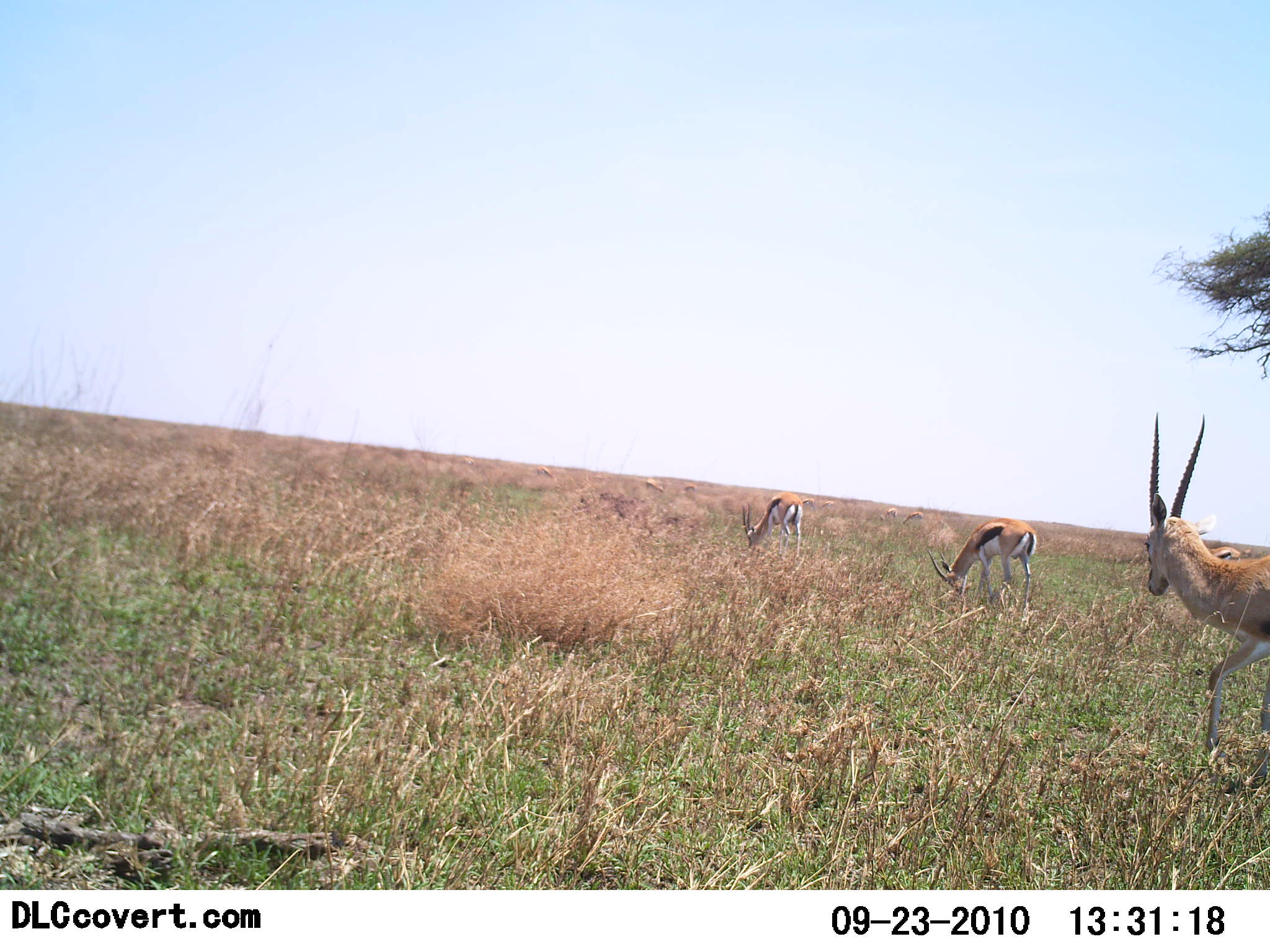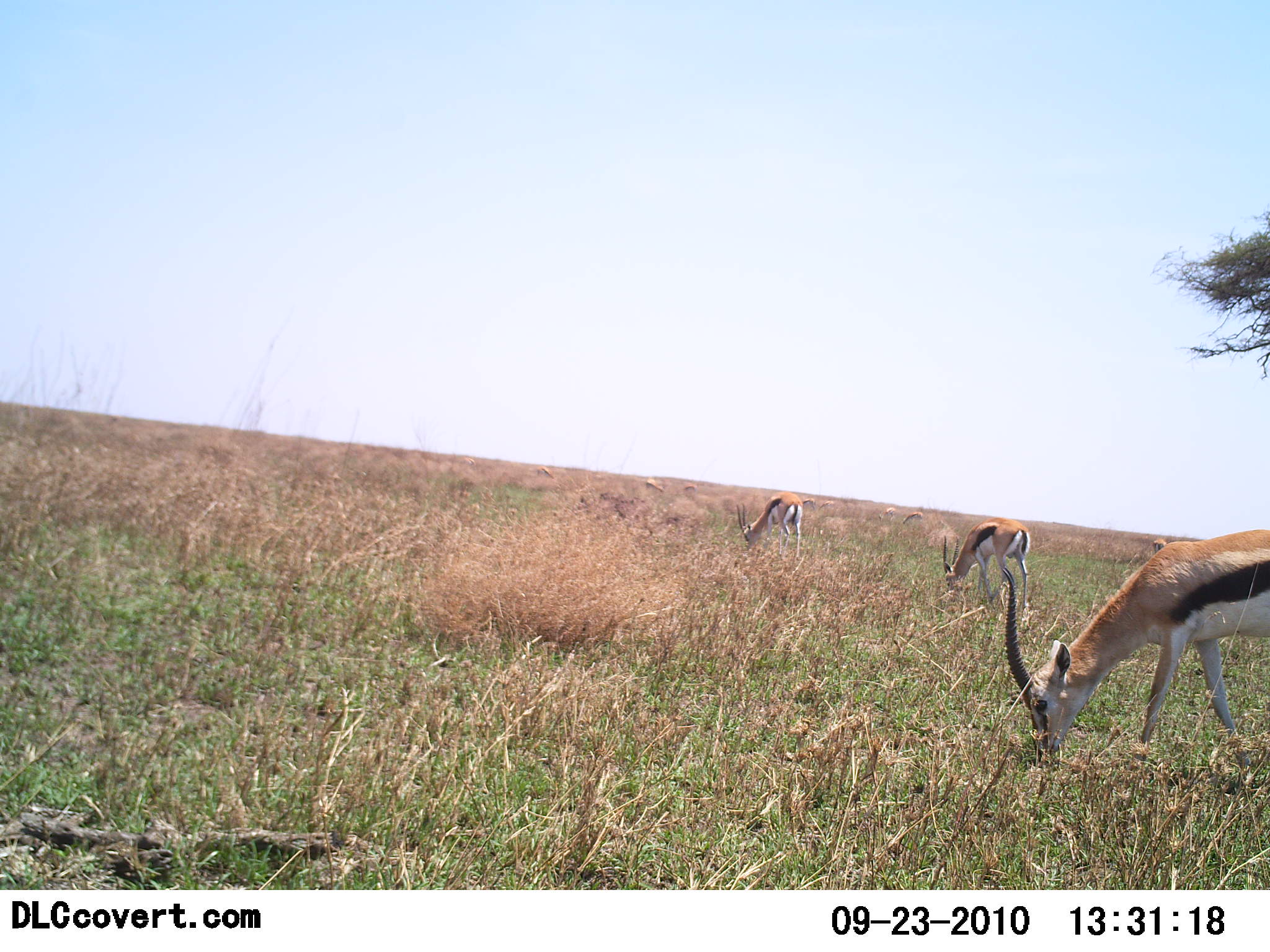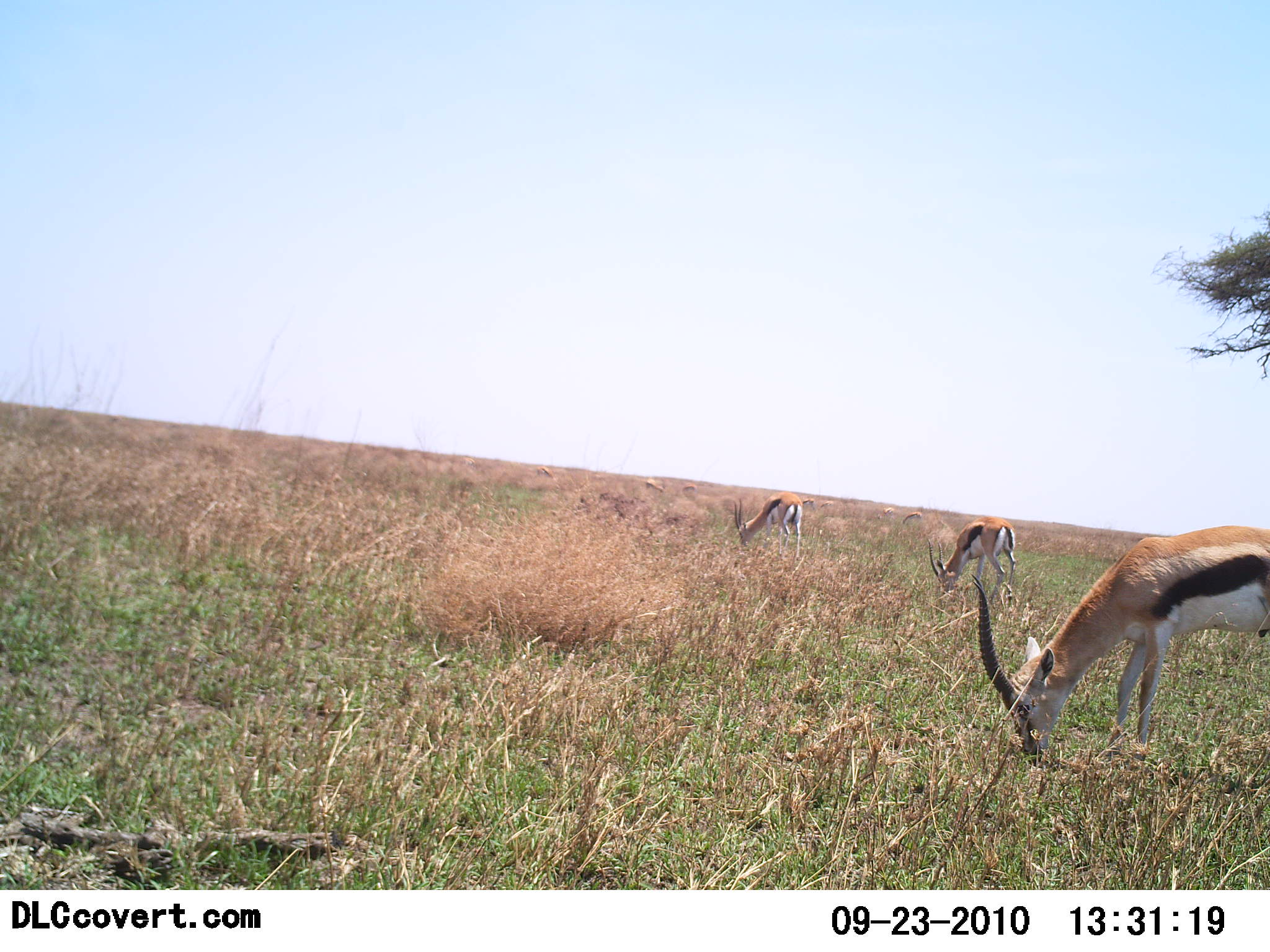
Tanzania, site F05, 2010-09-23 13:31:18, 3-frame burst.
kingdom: Animalia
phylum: Chordata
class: Mammalia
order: Artiodactyla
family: Bovidae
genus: Eudorcas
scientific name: Eudorcas thomsonii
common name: thomson's gazelle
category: gazellethomsons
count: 3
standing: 13%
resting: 0%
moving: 7%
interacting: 0%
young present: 0%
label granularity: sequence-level